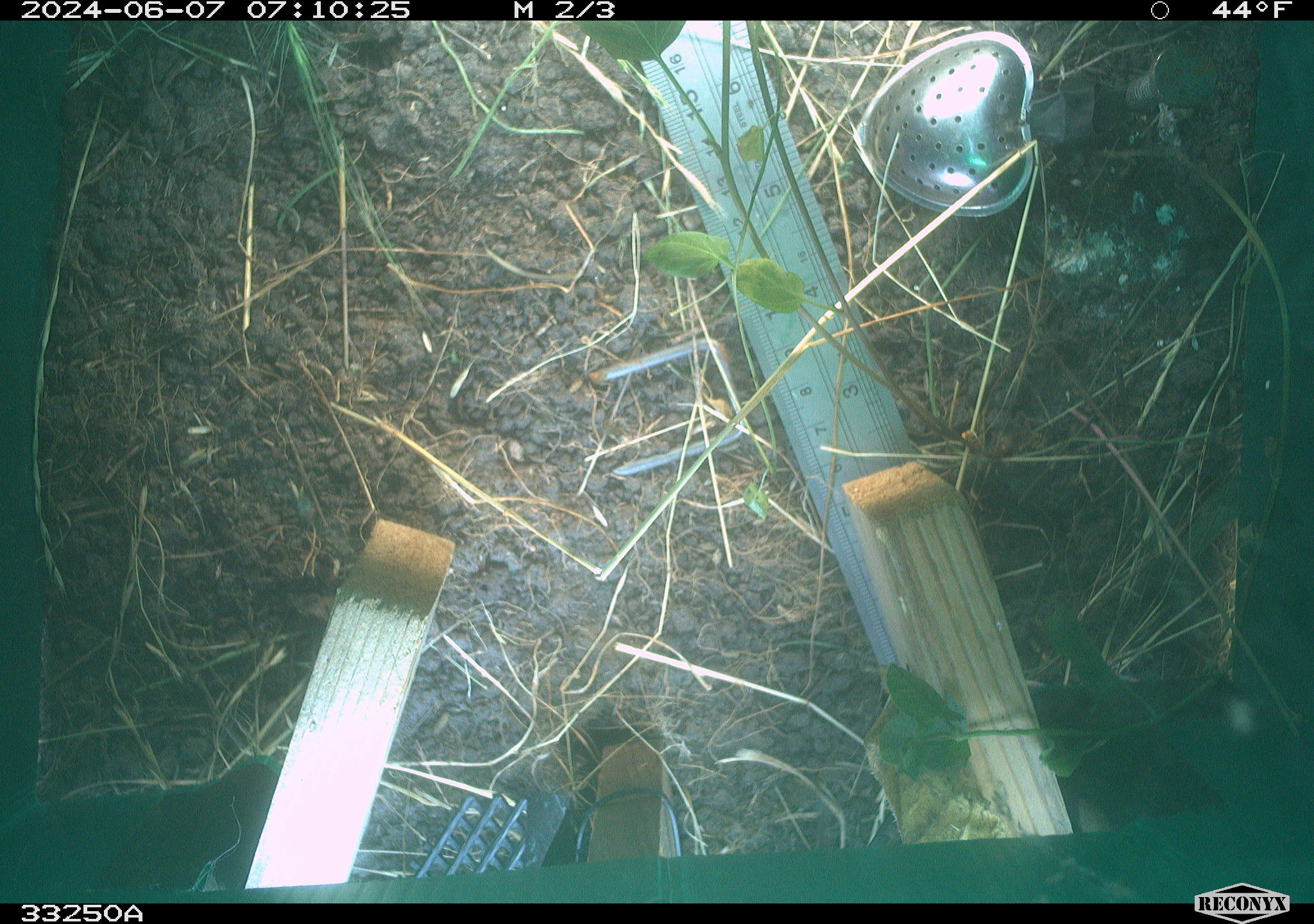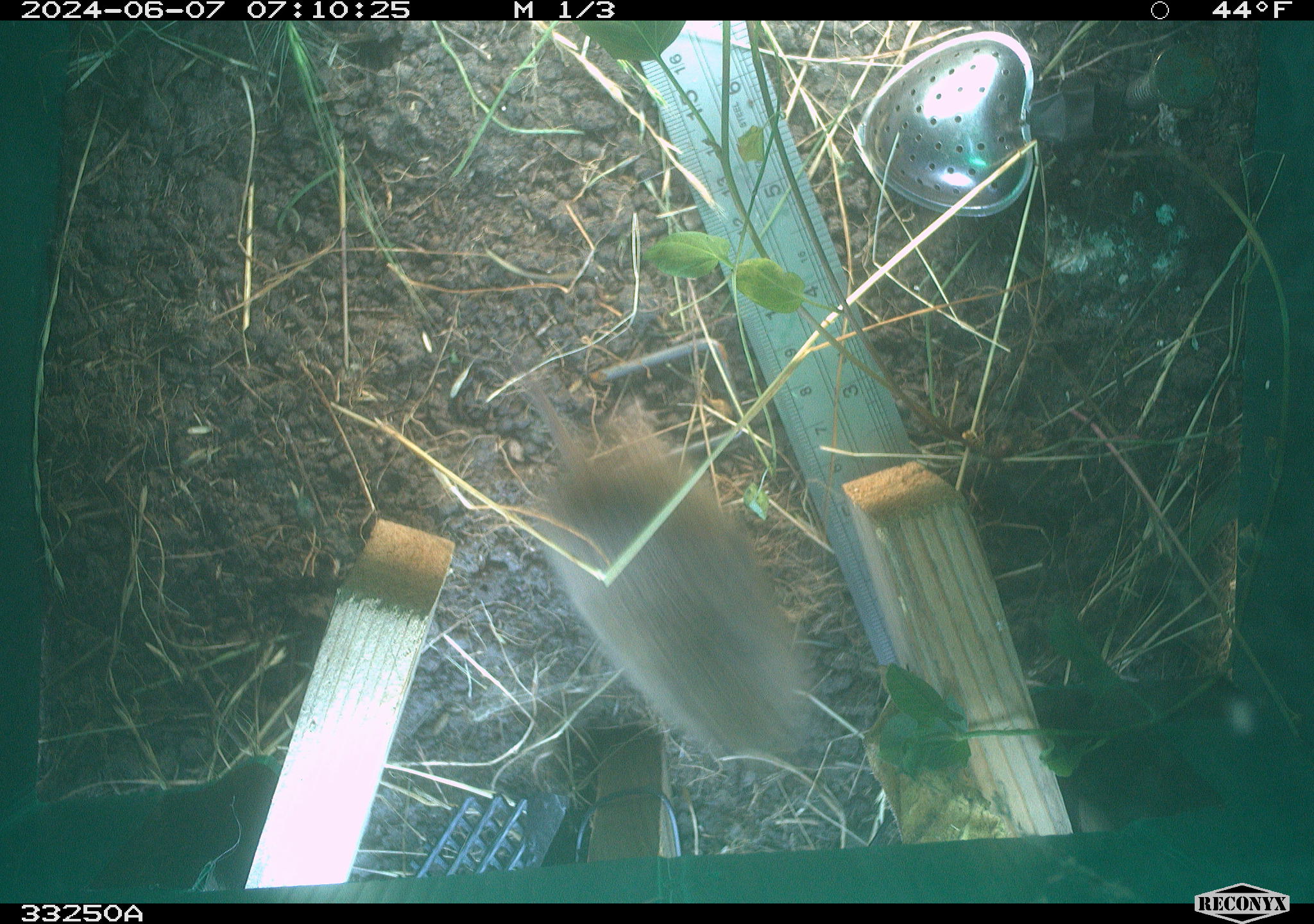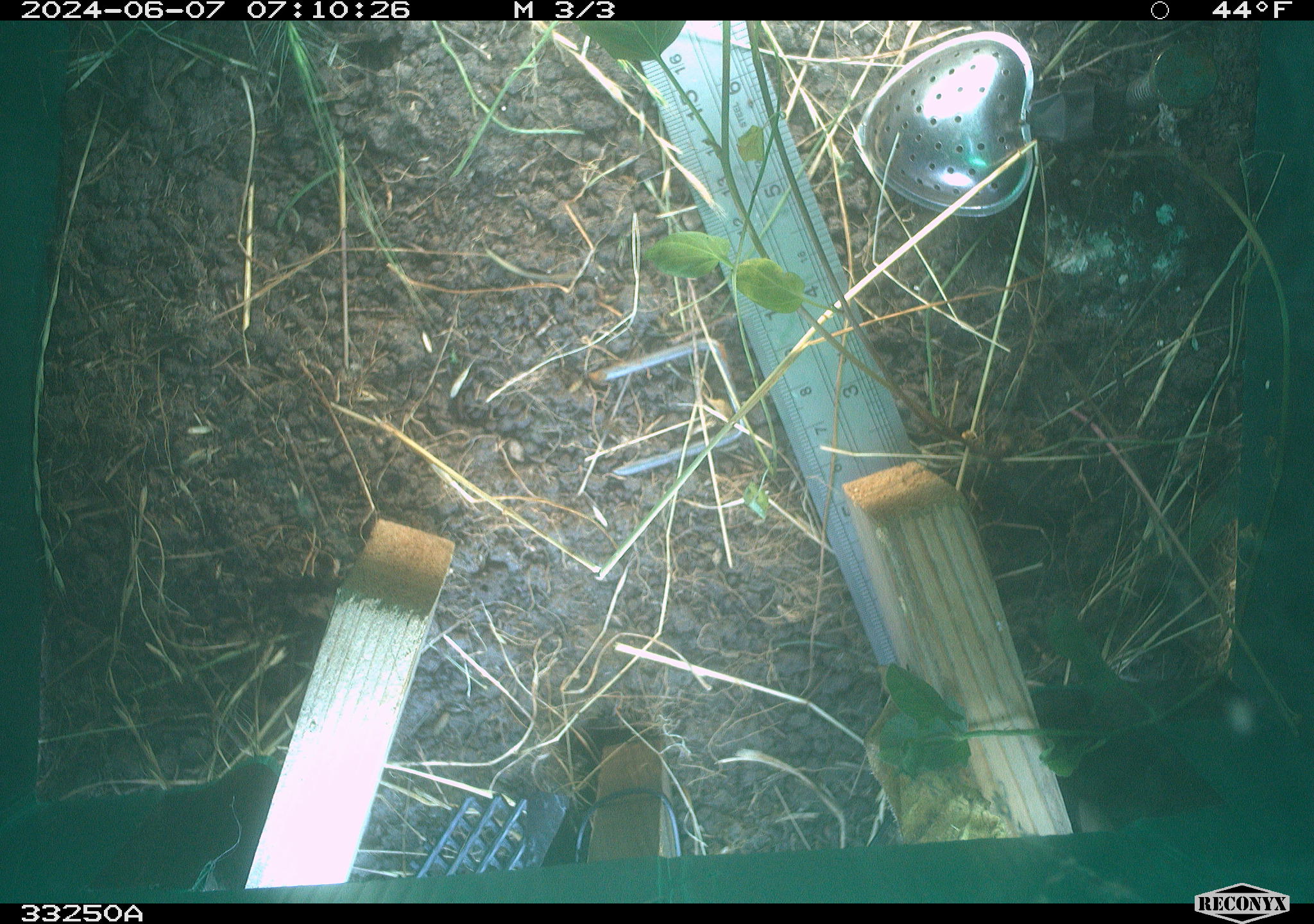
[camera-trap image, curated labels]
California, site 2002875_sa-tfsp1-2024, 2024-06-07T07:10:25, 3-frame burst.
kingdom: Animalia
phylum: Chordata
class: Mammalia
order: Rodentia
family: Cricetidae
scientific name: Arvicolinae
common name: voles, lemmings, and muskrats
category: arvicolinae subfamily